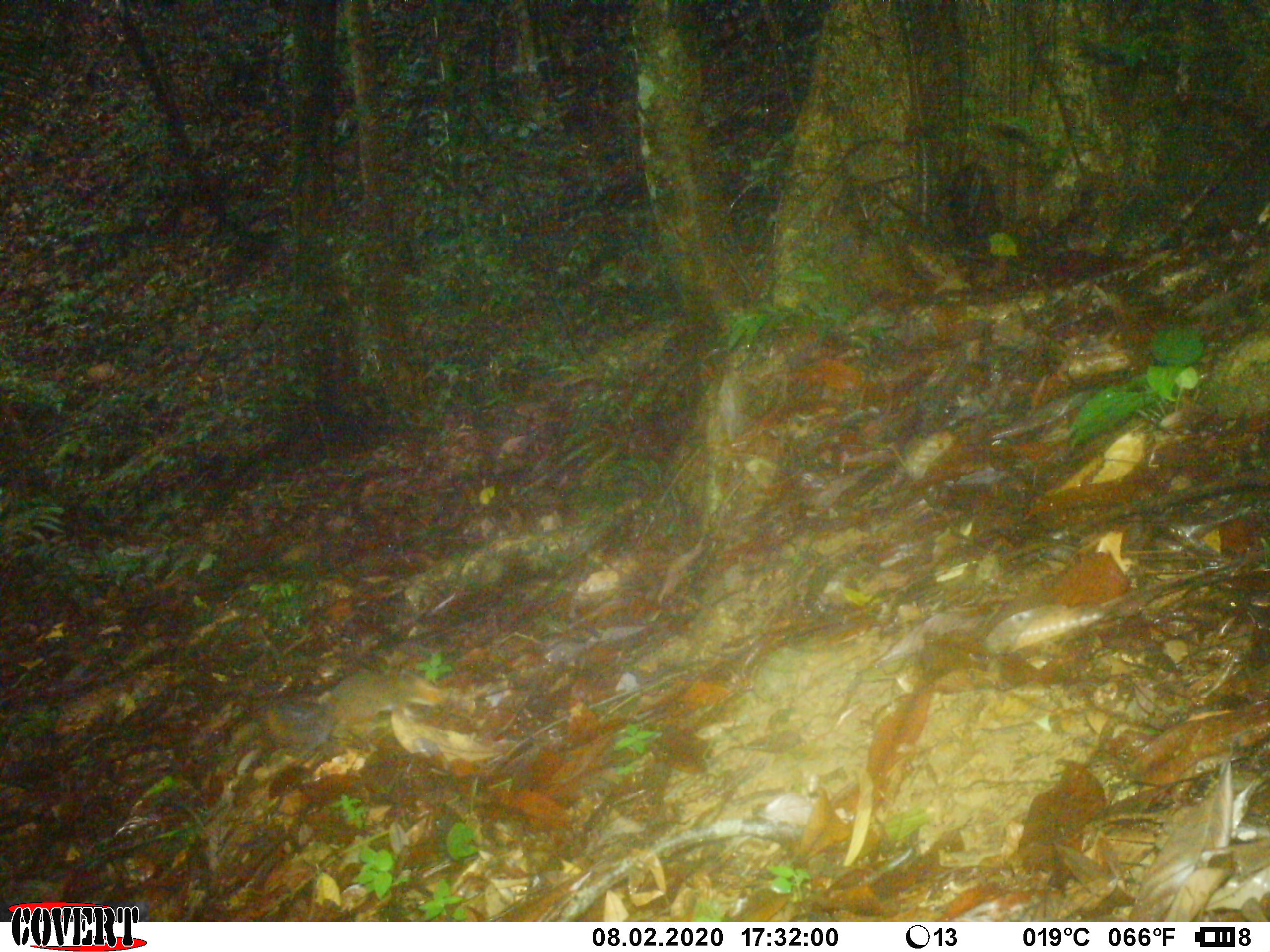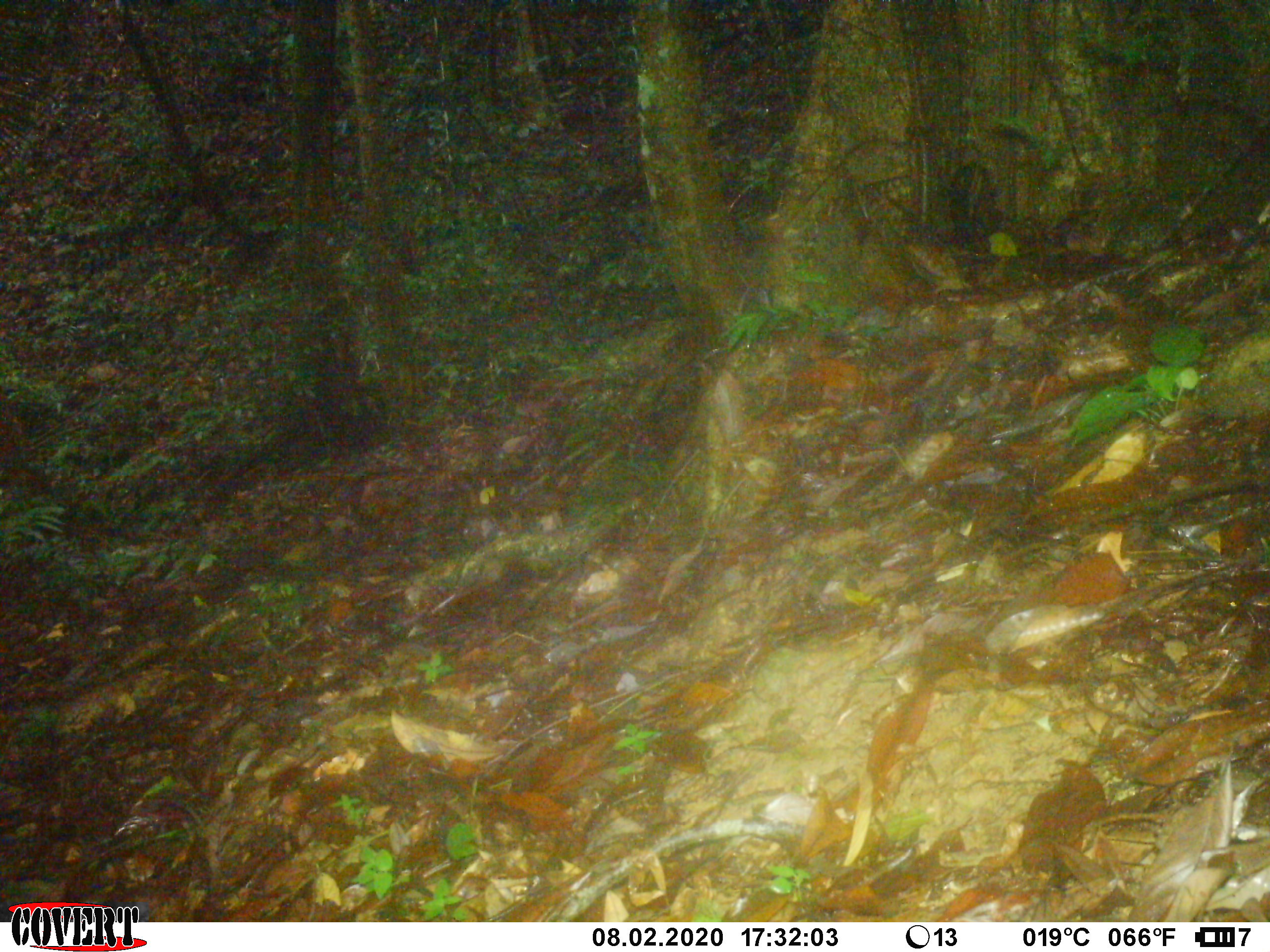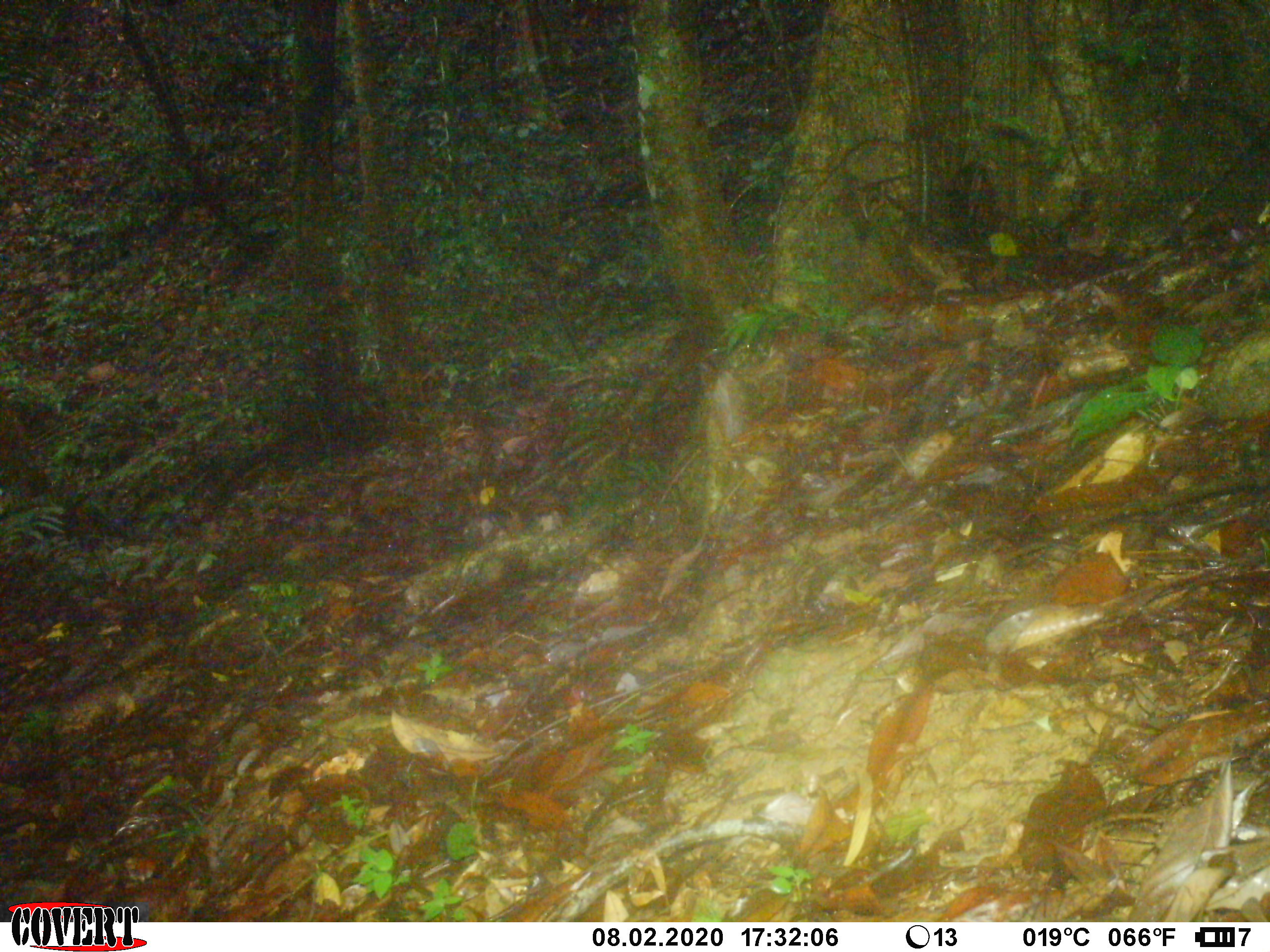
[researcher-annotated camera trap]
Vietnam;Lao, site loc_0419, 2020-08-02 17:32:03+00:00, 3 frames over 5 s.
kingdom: Animalia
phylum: Chordata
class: Mammalia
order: Rodentia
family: Sciuridae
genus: Dremomys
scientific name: Dremomys rufigenis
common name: red-cheeked squirrel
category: red cheeked squirrel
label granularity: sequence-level